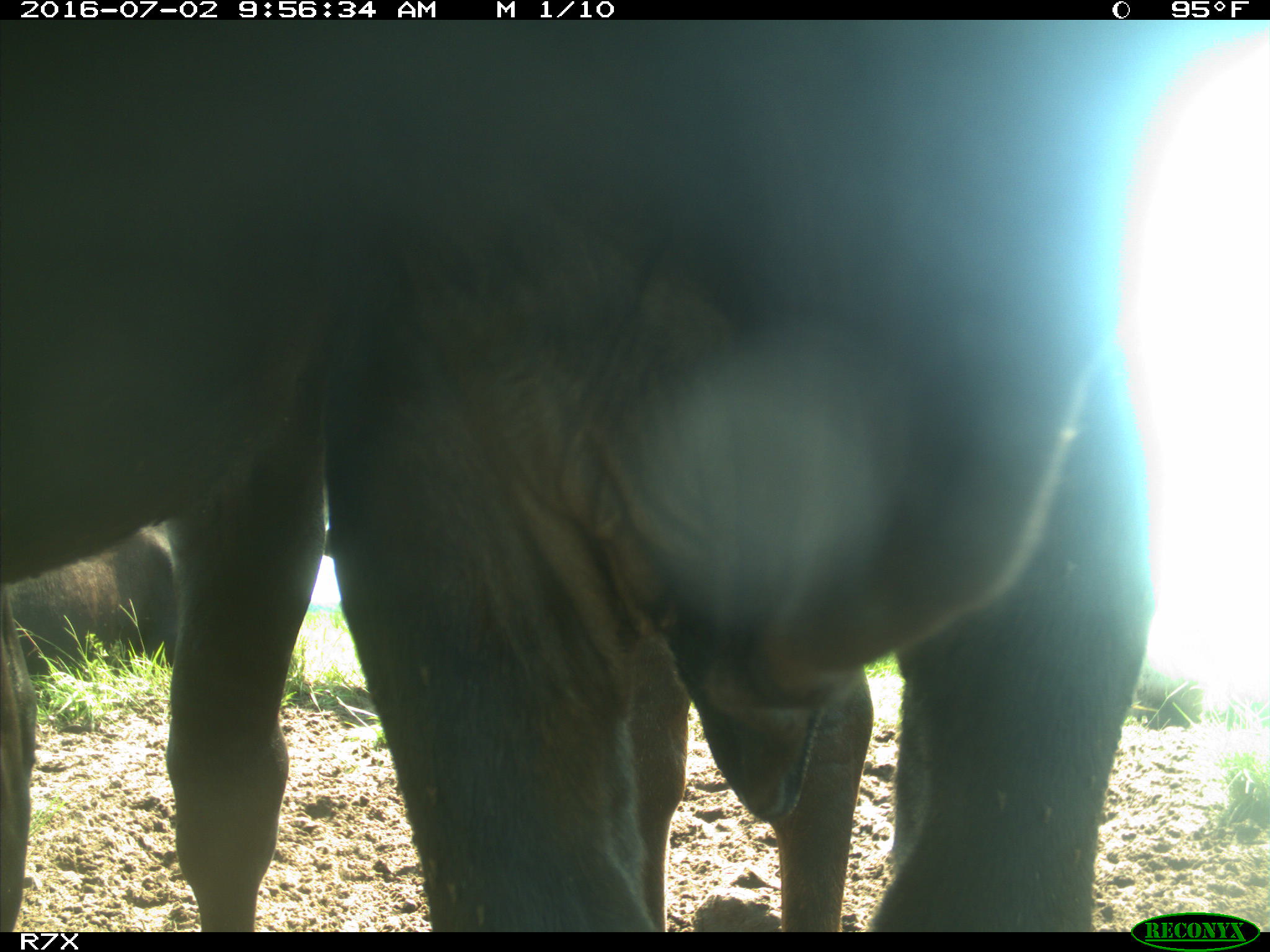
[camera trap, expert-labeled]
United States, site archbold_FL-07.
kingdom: Animalia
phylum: Chordata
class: Mammalia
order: Artiodactyla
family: Bovidae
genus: Bos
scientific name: Bos taurus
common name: domestic cow